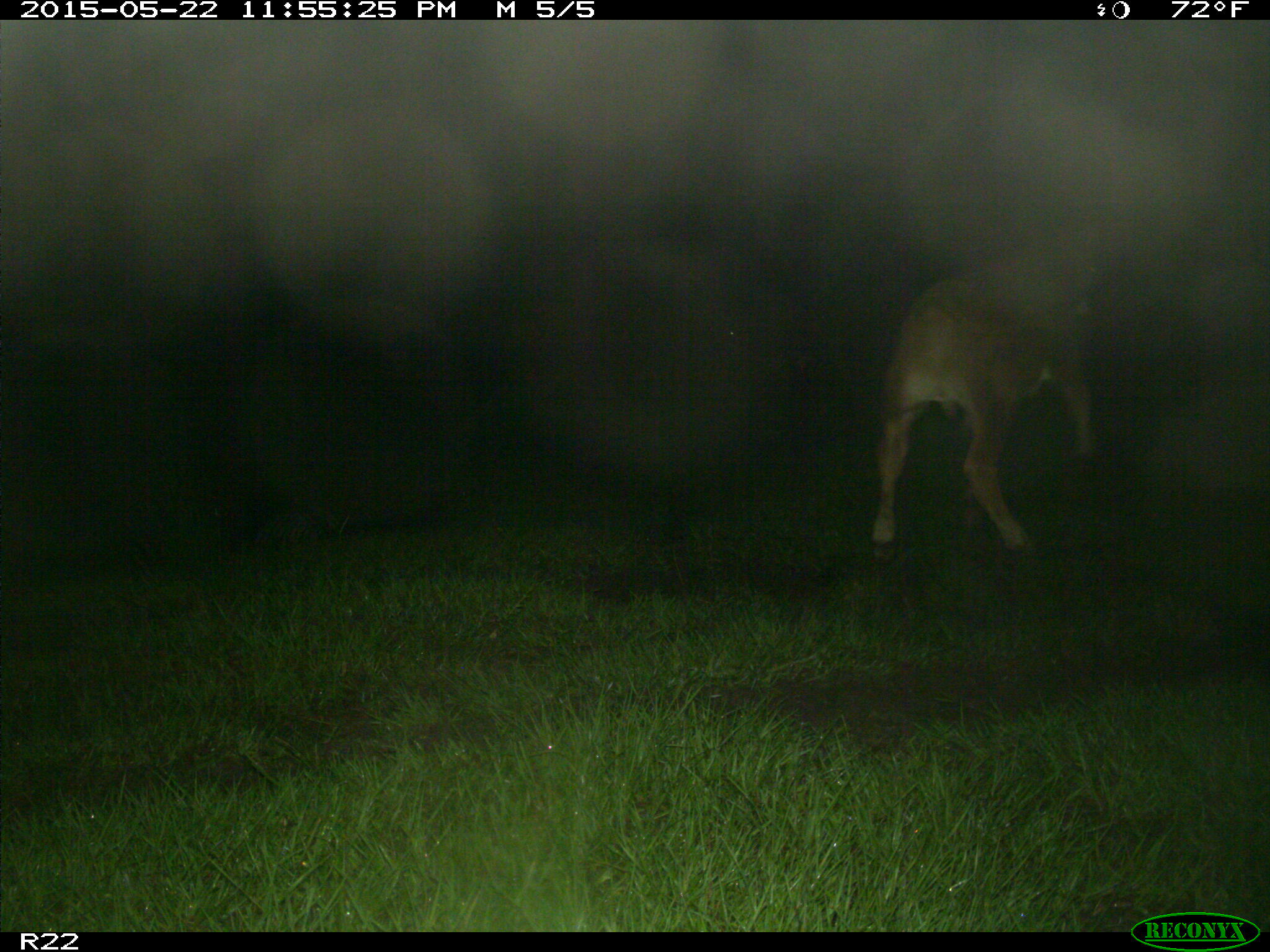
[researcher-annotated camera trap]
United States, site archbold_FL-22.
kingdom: Animalia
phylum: Chordata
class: Mammalia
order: Artiodactyla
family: Bovidae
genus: Bos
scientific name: Bos taurus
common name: domestic cow